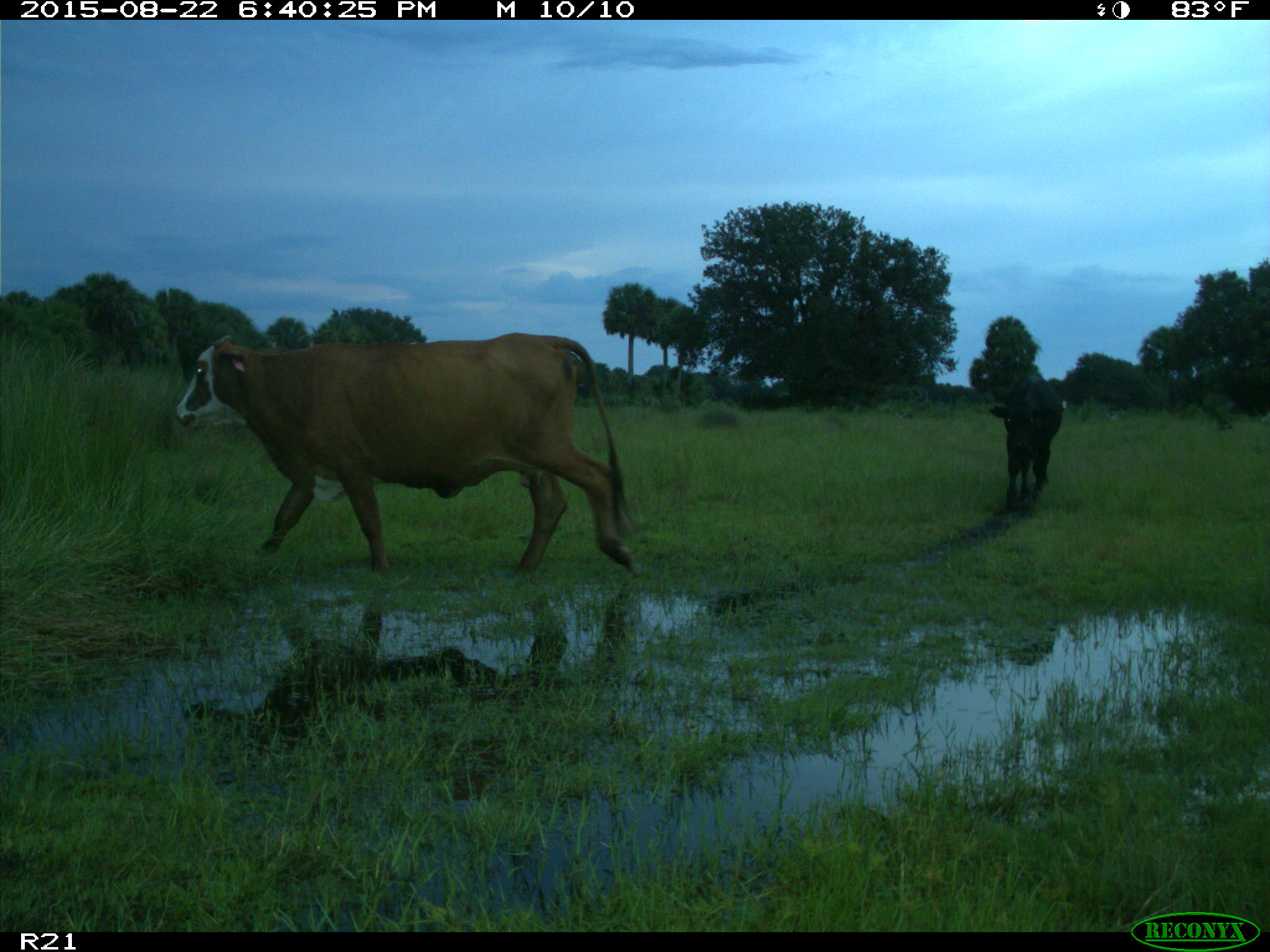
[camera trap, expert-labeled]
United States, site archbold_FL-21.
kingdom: Animalia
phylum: Chordata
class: Mammalia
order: Artiodactyla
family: Bovidae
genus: Bos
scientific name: Bos taurus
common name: domestic cow